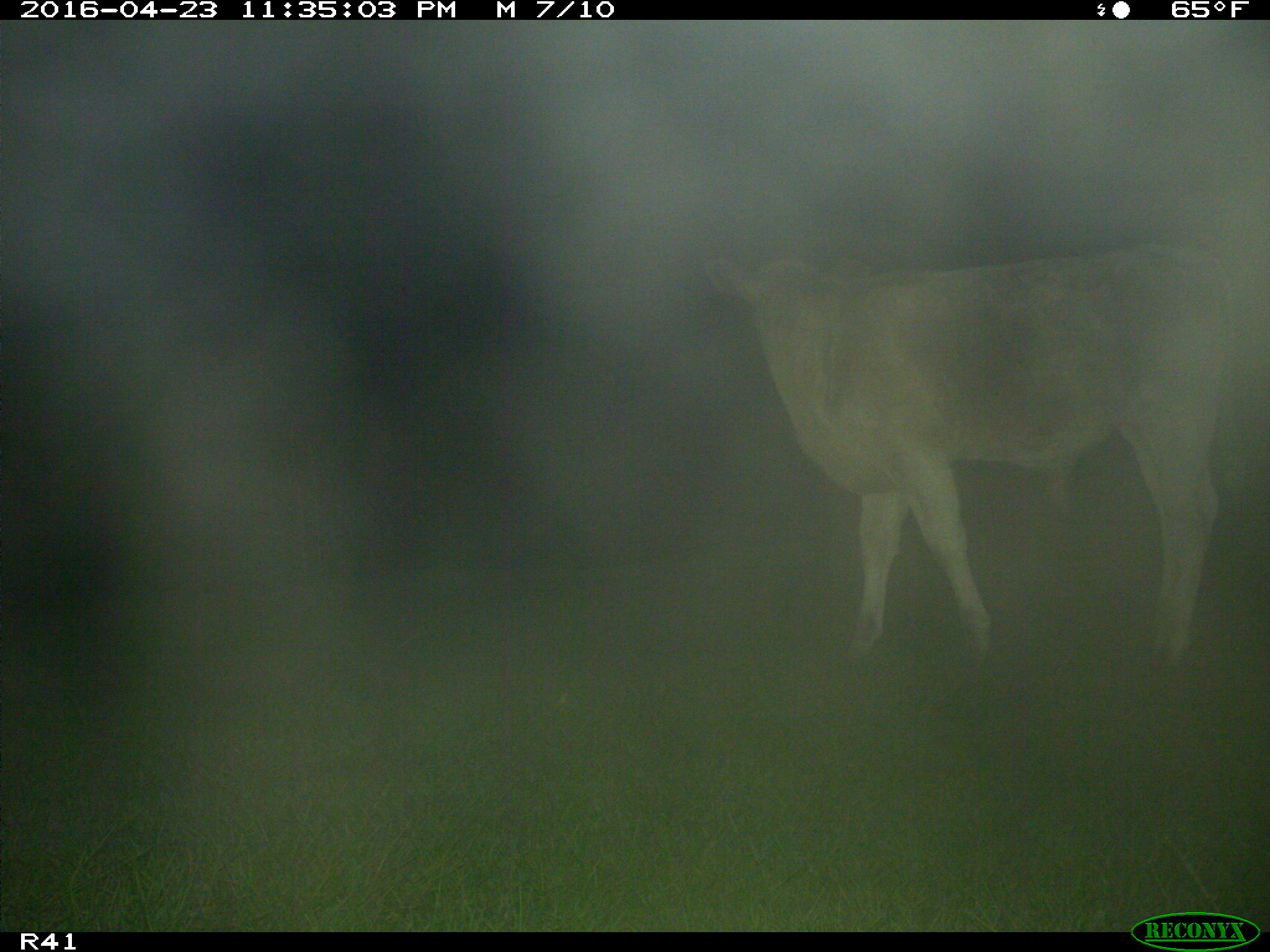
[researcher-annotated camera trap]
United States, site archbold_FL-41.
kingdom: Animalia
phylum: Chordata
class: Mammalia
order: Artiodactyla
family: Bovidae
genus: Bos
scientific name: Bos taurus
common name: domestic cow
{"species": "Bos taurus (domestic cow)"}